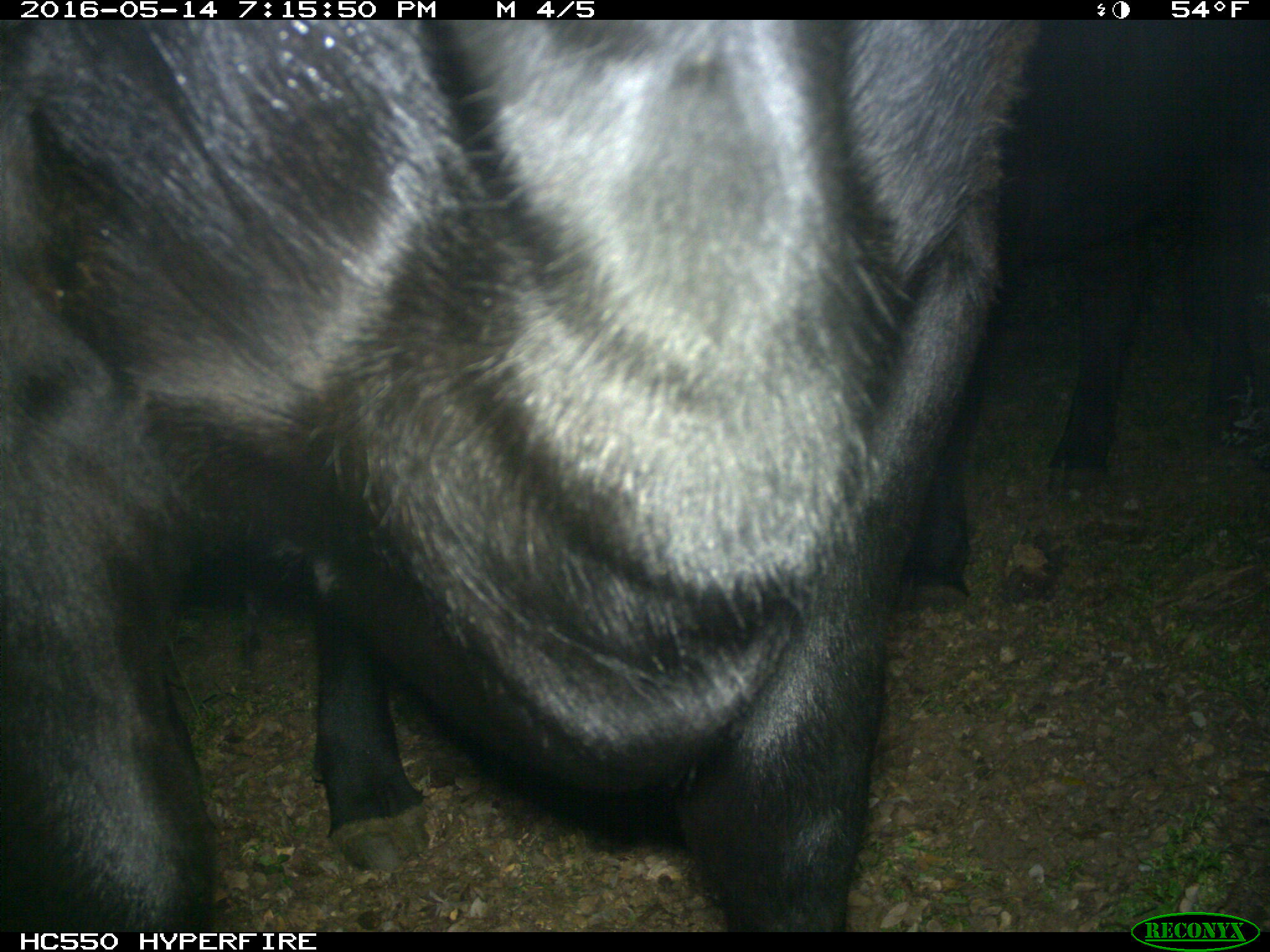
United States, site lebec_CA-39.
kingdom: Animalia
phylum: Chordata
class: Mammalia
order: Artiodactyla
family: Bovidae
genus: Bos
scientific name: Bos taurus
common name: domestic cow